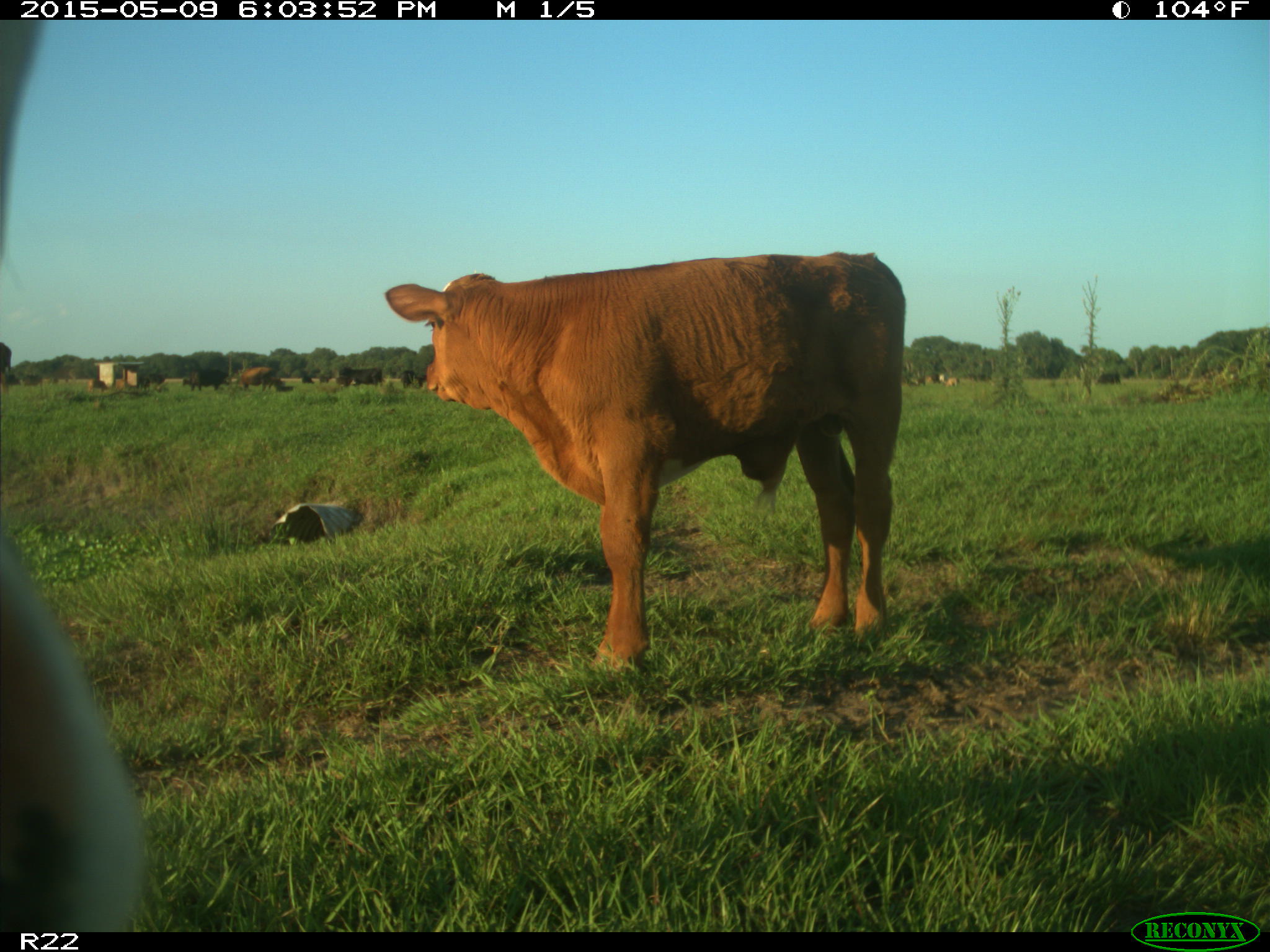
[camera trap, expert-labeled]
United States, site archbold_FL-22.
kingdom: Animalia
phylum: Chordata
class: Mammalia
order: Artiodactyla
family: Bovidae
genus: Bos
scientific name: Bos taurus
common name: domestic cow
Bos taurus (domestic cow).